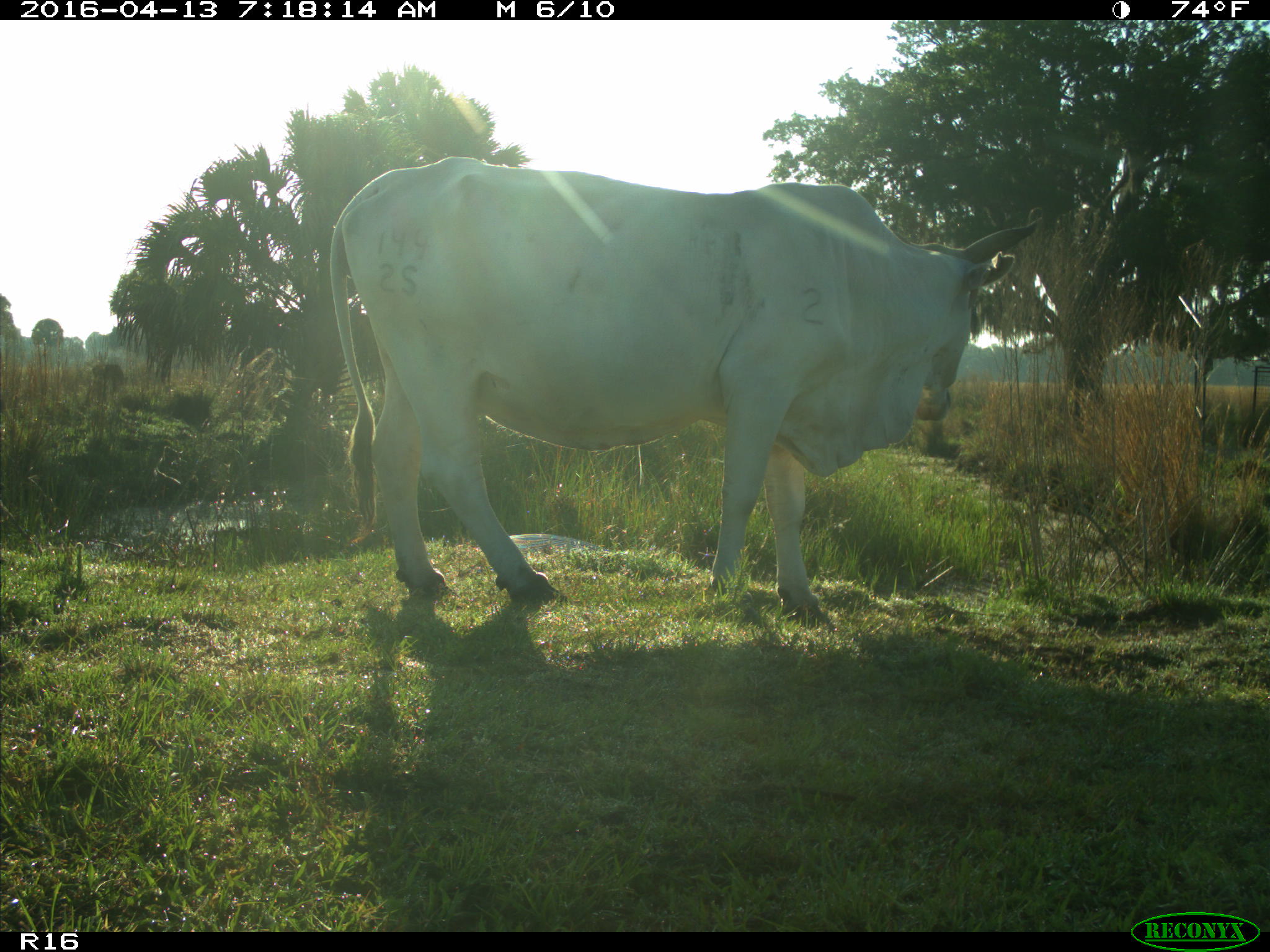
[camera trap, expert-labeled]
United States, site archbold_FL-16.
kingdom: Animalia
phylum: Chordata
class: Mammalia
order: Artiodactyla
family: Bovidae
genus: Bos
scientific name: Bos taurus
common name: domestic cow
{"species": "Bos taurus (domestic cow)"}